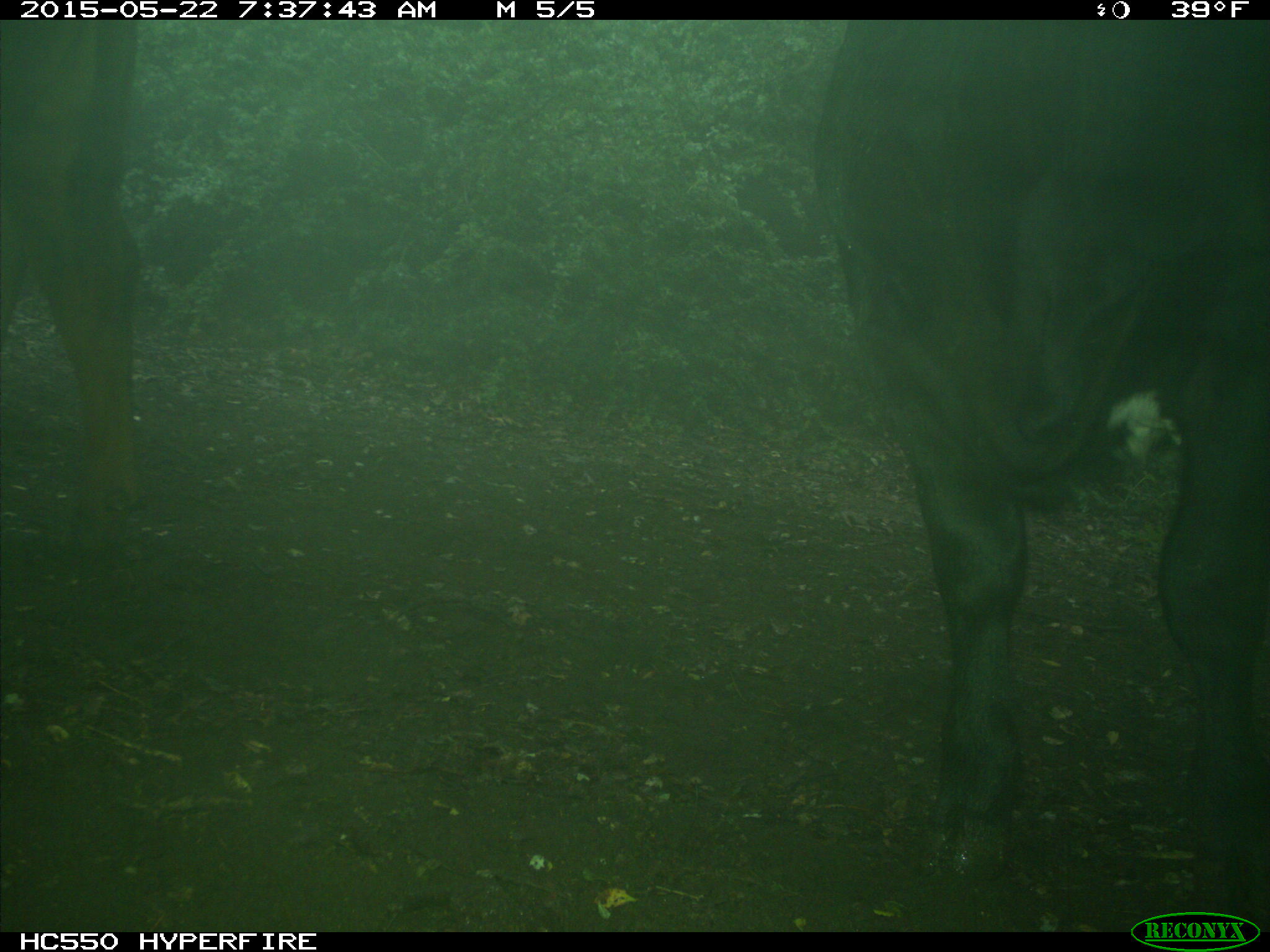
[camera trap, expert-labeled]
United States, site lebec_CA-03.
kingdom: Animalia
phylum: Chordata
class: Mammalia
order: Artiodactyla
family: Bovidae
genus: Bos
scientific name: Bos taurus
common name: domestic cow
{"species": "Bos taurus (domestic cow)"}